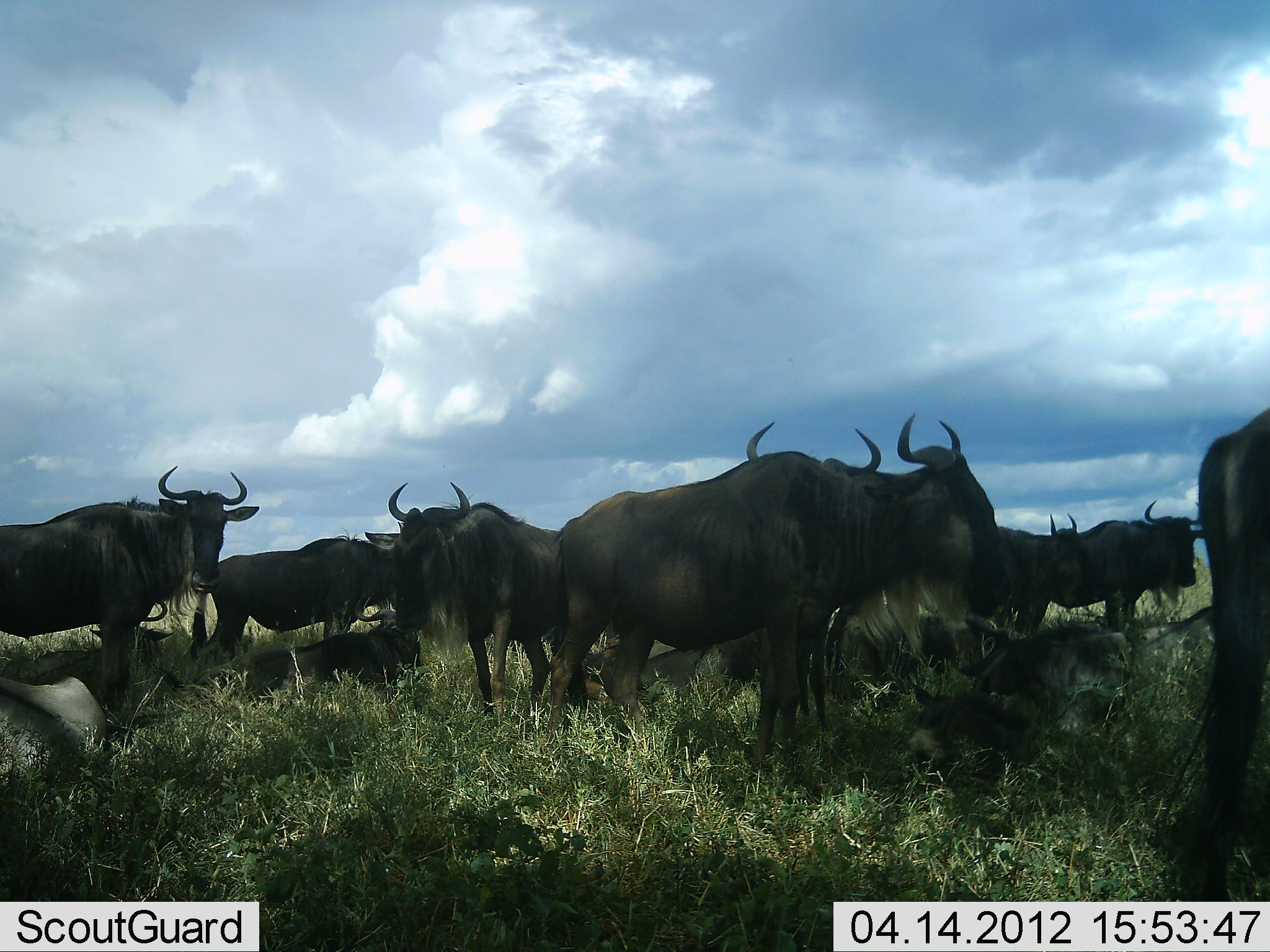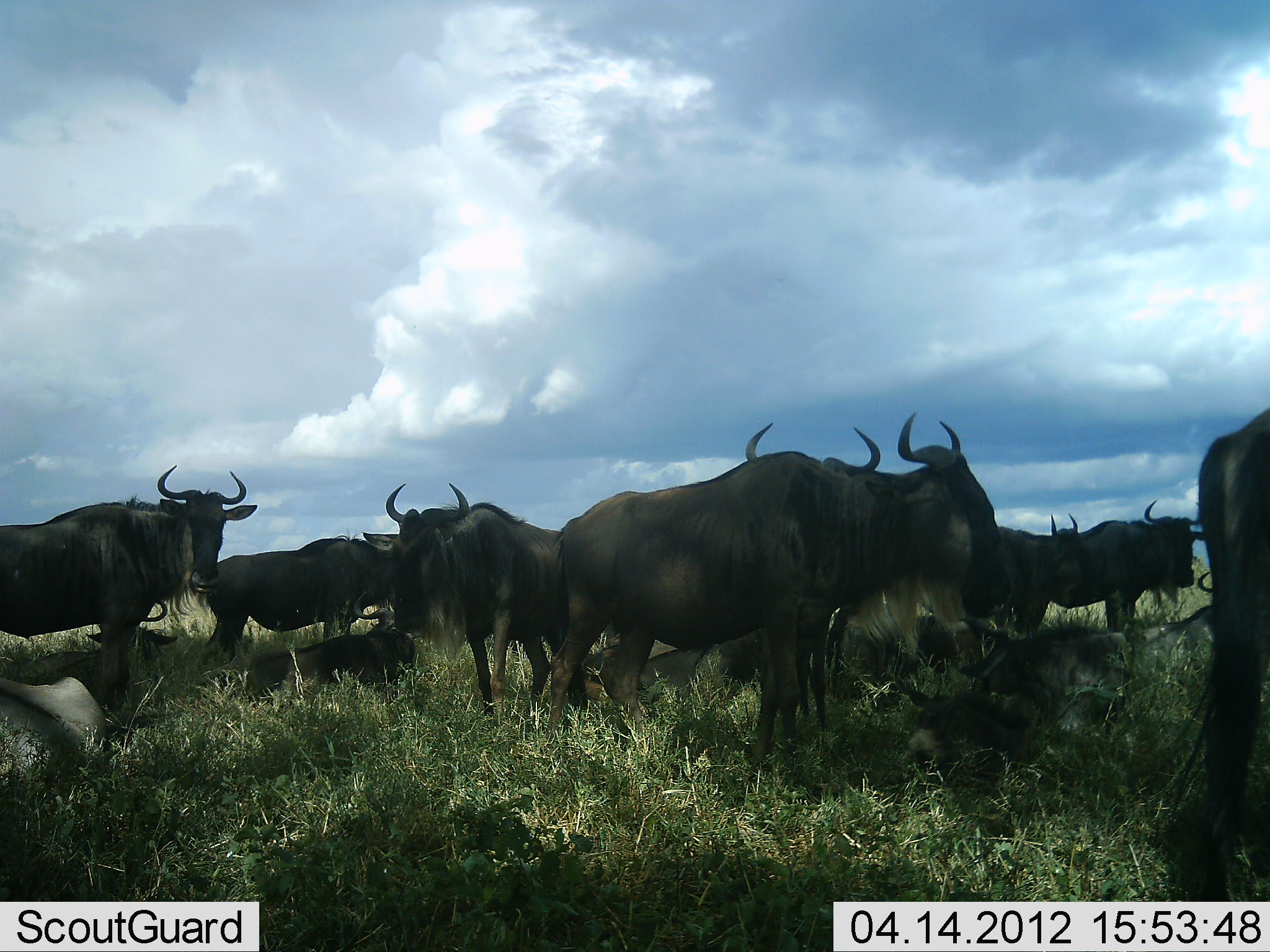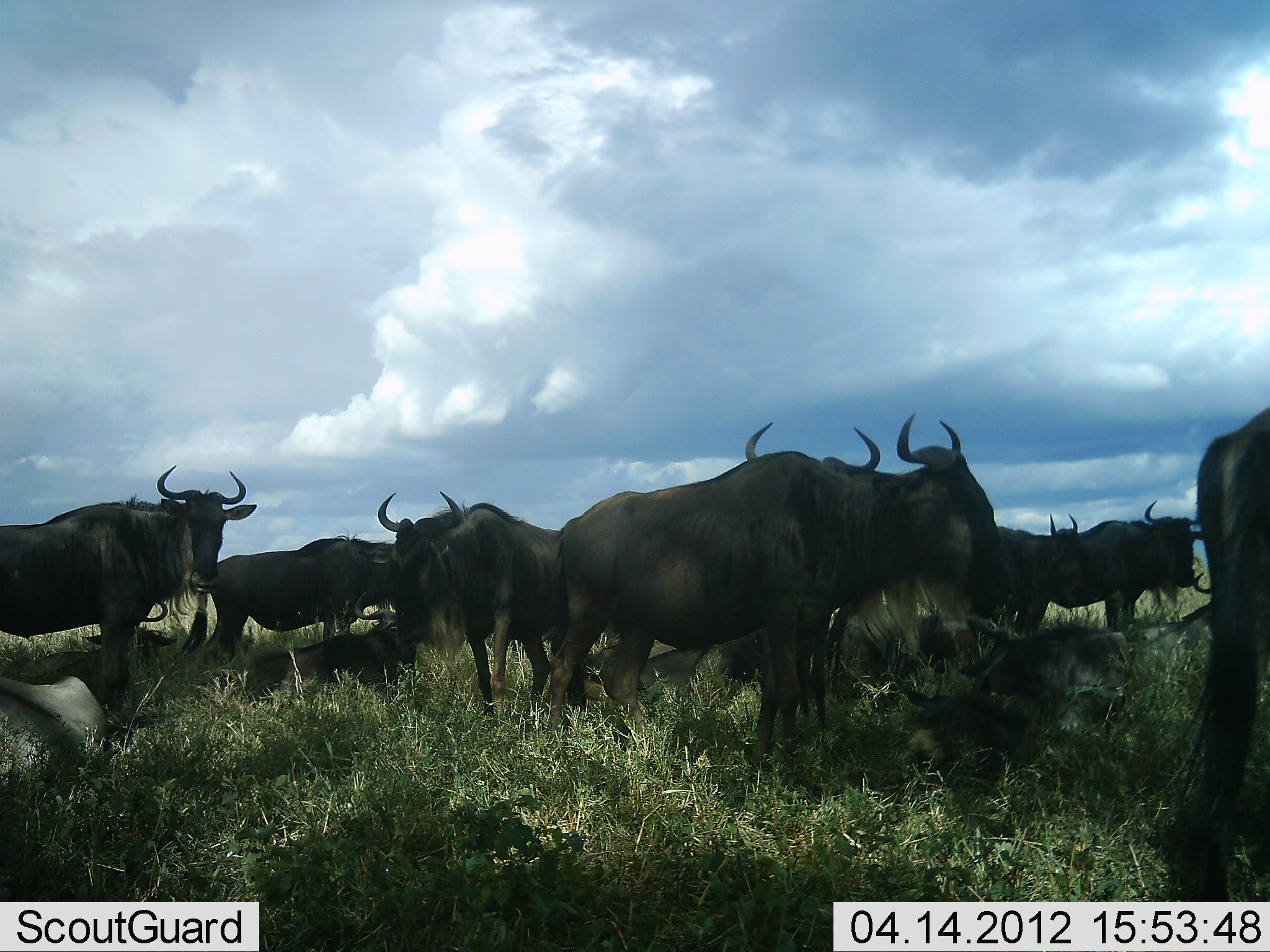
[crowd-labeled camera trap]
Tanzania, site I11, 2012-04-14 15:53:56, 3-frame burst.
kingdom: Animalia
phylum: Chordata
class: Mammalia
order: Artiodactyla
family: Bovidae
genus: Connochaetes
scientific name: Connochaetes taurinus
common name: blue wildebeest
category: wildebeest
Wildebeest (blue wildebeest) (Connochaetes taurinus), count 11-50. Behavior (volunteer vote fractions): standing 100%, resting 76%, moving 6%, interacting 6%. Young present (vote fraction): 24%. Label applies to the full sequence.